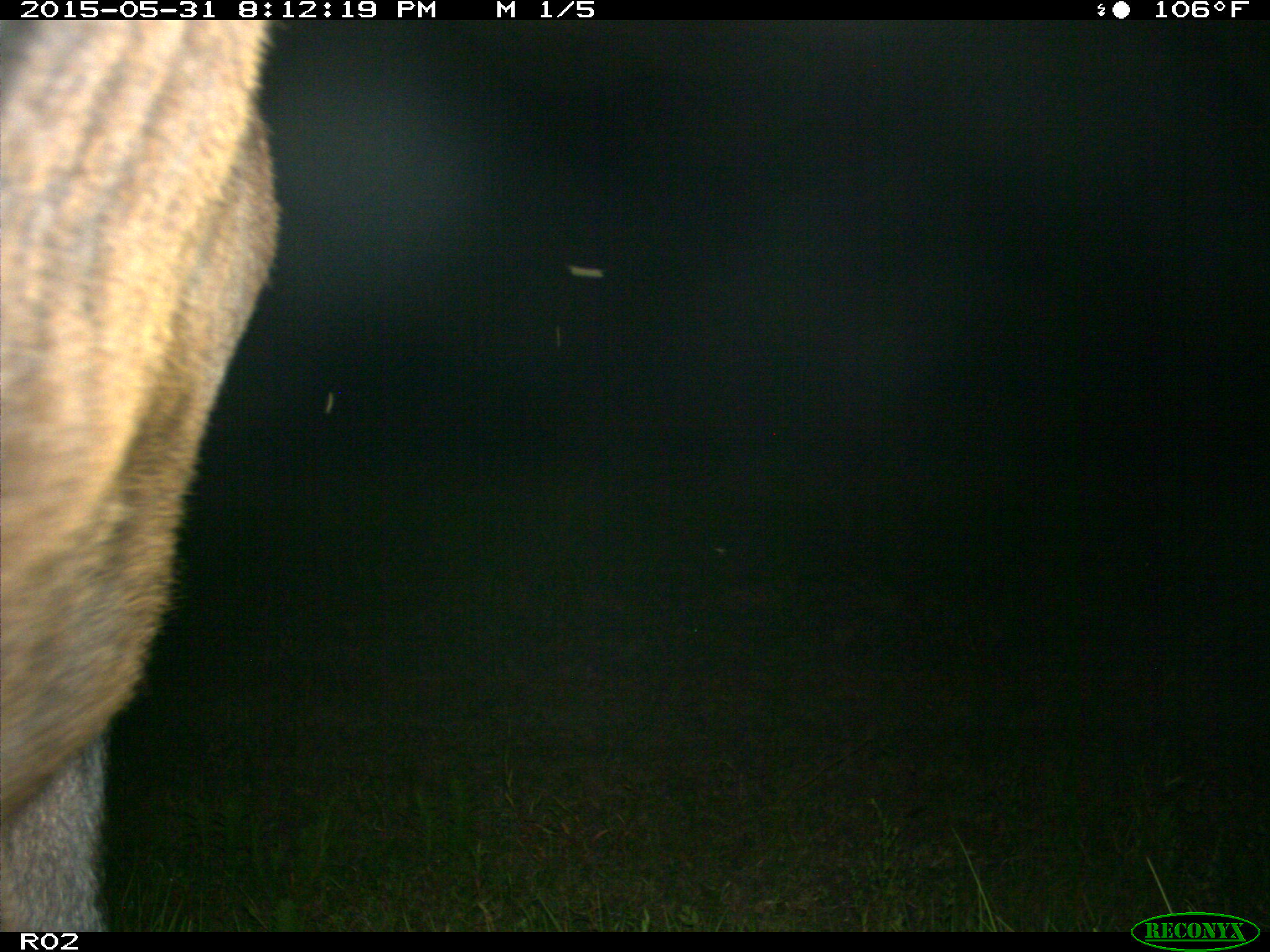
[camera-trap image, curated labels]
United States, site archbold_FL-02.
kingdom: Animalia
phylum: Chordata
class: Mammalia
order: Artiodactyla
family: Bovidae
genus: Bos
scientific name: Bos taurus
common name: domestic cow